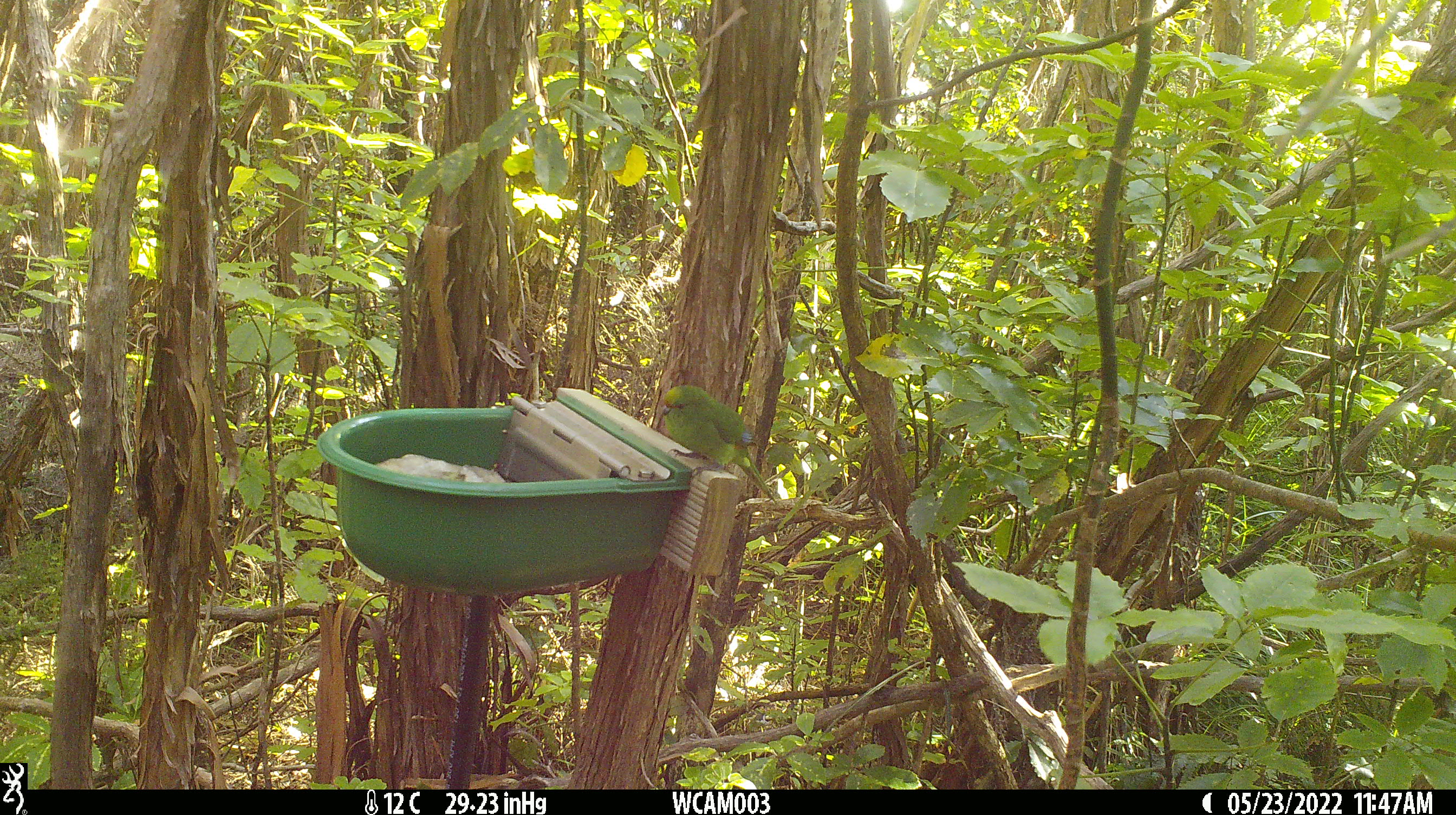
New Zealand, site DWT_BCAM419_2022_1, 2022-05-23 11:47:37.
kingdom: Animalia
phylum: Chordata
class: Aves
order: Psittaciformes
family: Psittaculidae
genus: Cyanoramphus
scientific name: Cyanoramphus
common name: parakeet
Parakeet (Cyanoramphus).